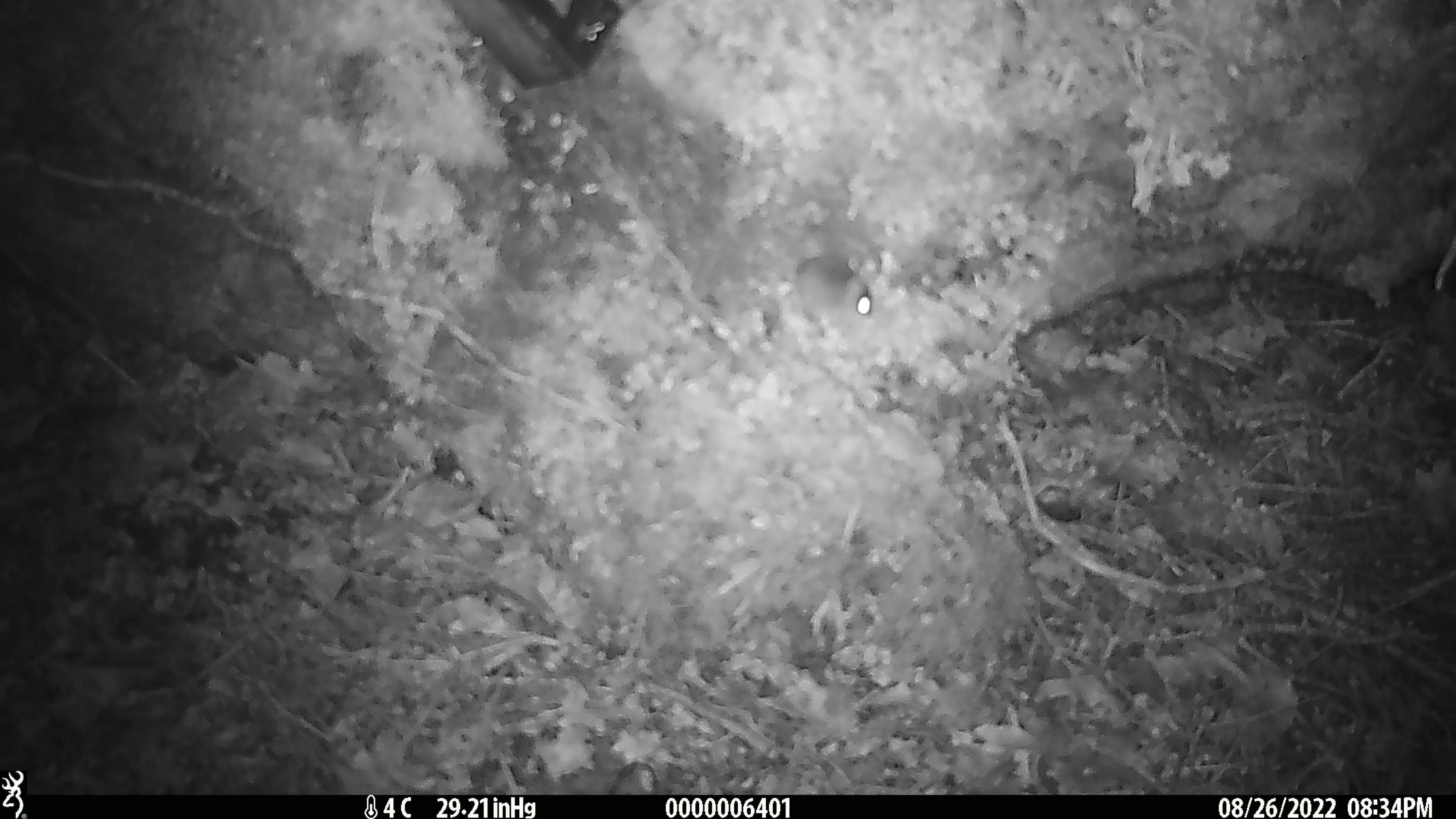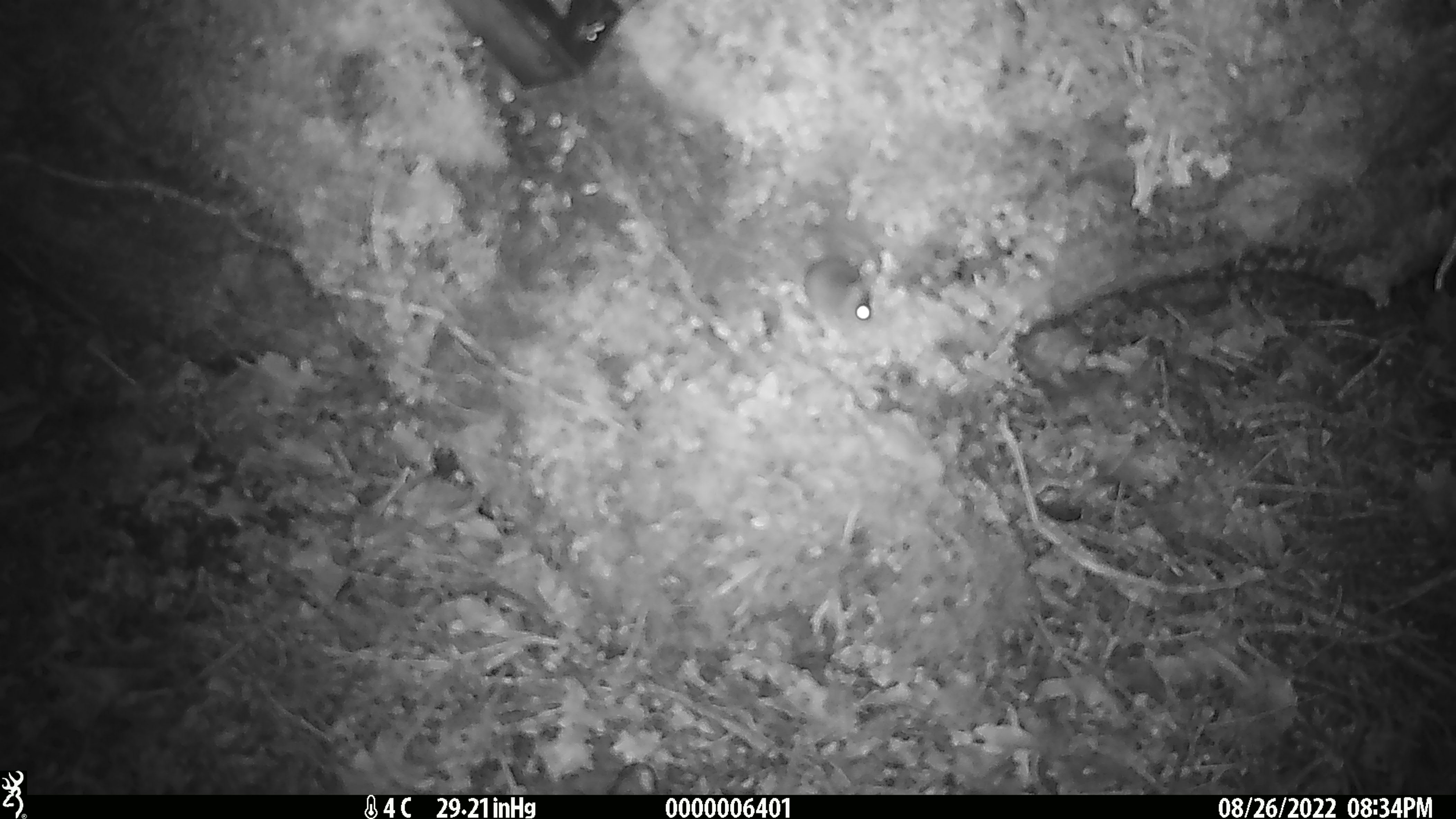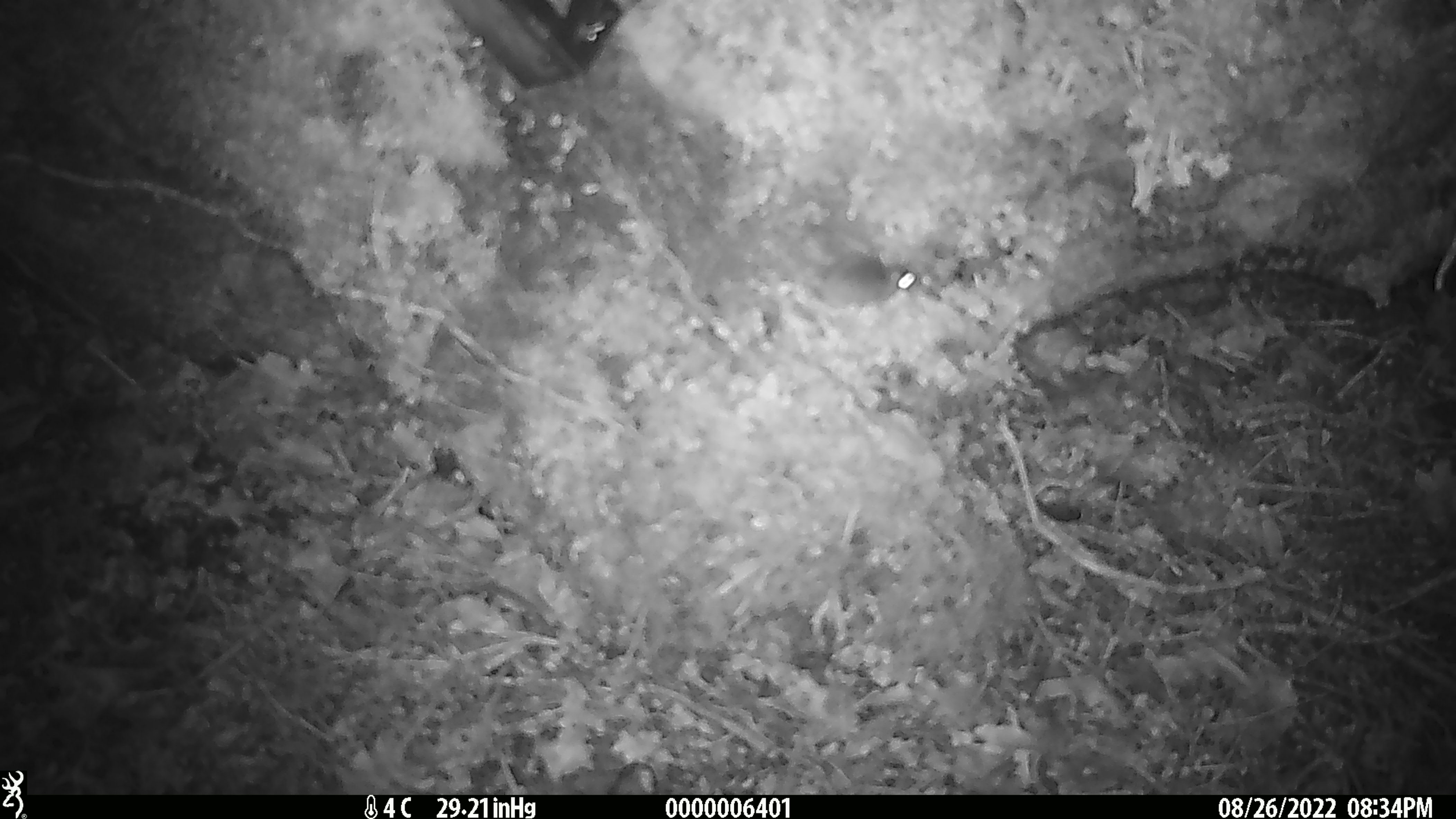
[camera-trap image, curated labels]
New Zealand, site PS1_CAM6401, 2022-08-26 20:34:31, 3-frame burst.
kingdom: Animalia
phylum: Chordata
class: Mammalia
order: Rodentia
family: Muridae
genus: Mus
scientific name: Mus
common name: mouse